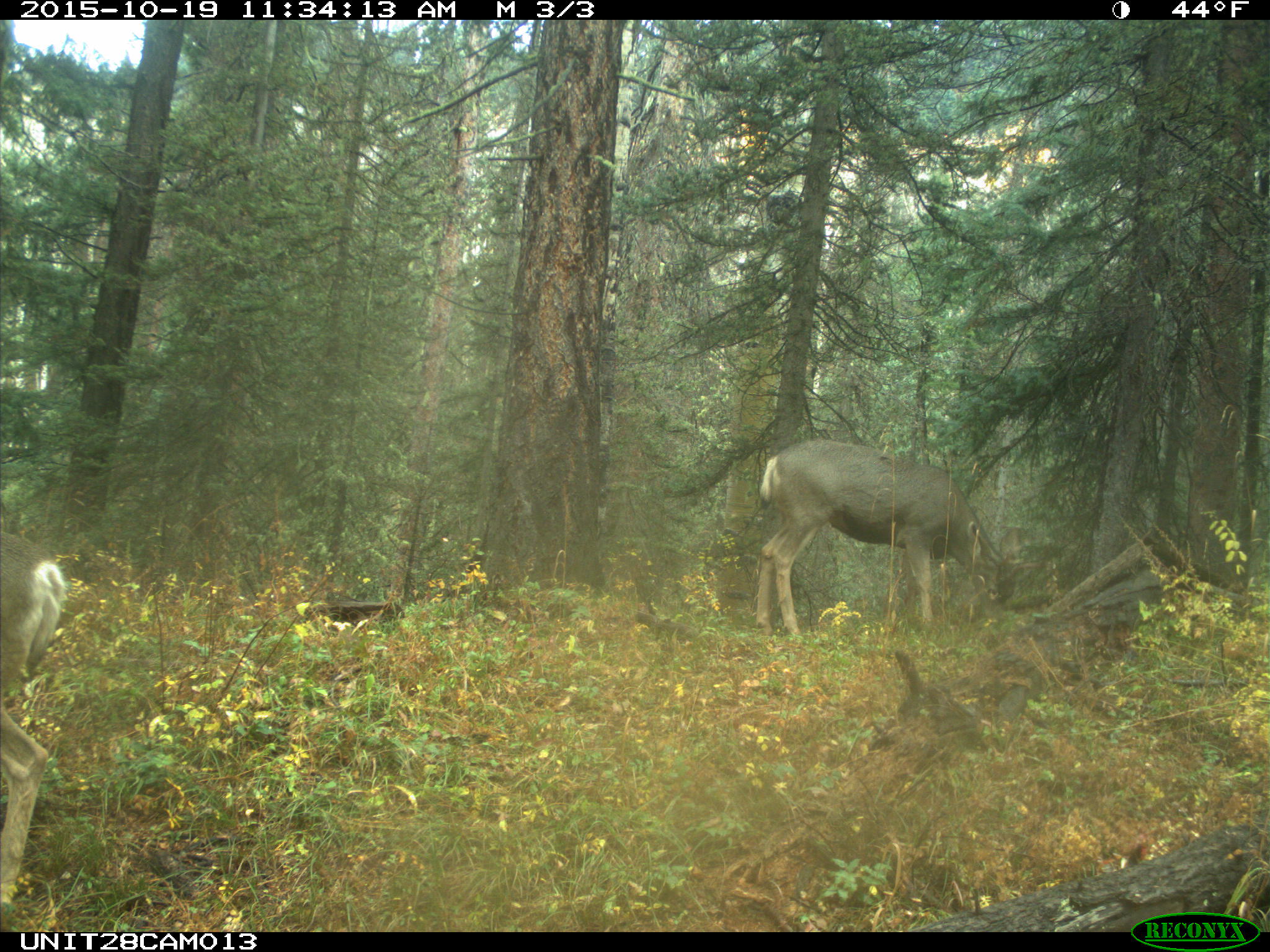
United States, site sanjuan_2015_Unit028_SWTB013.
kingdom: Animalia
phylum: Chordata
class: Mammalia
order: Artiodactyla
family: Cervidae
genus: Odocoileus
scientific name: Odocoileus hemionus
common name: mule deer